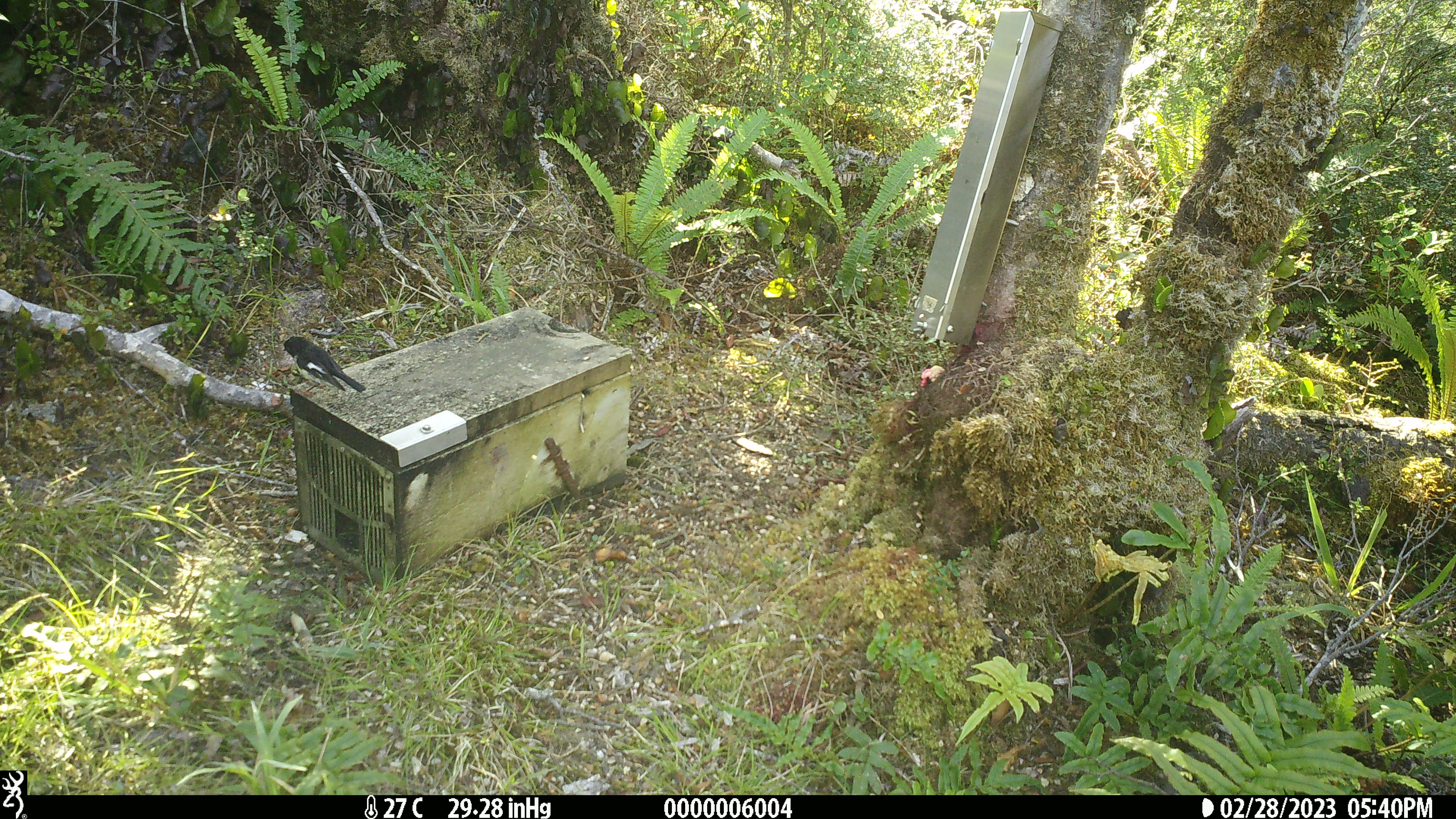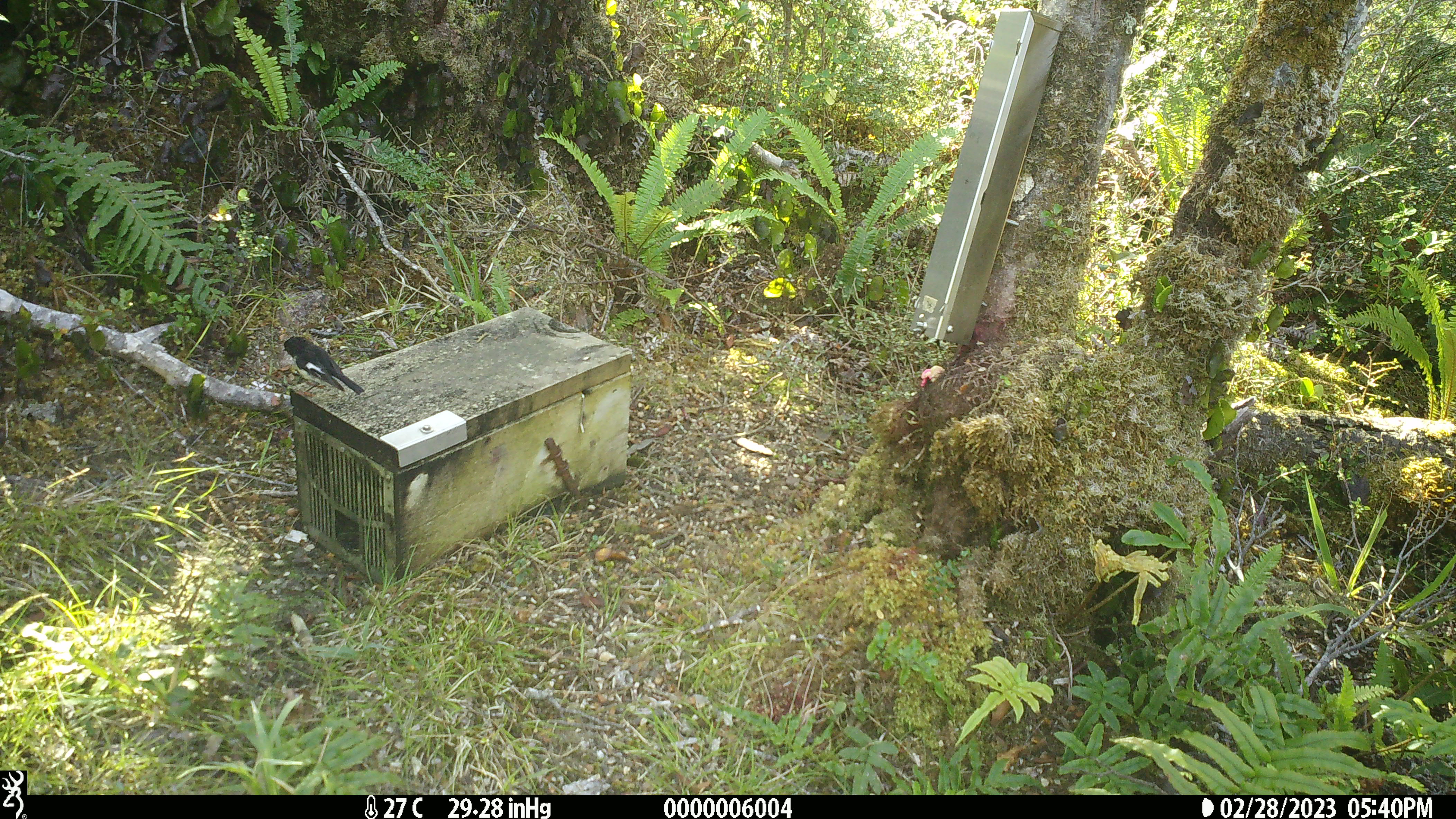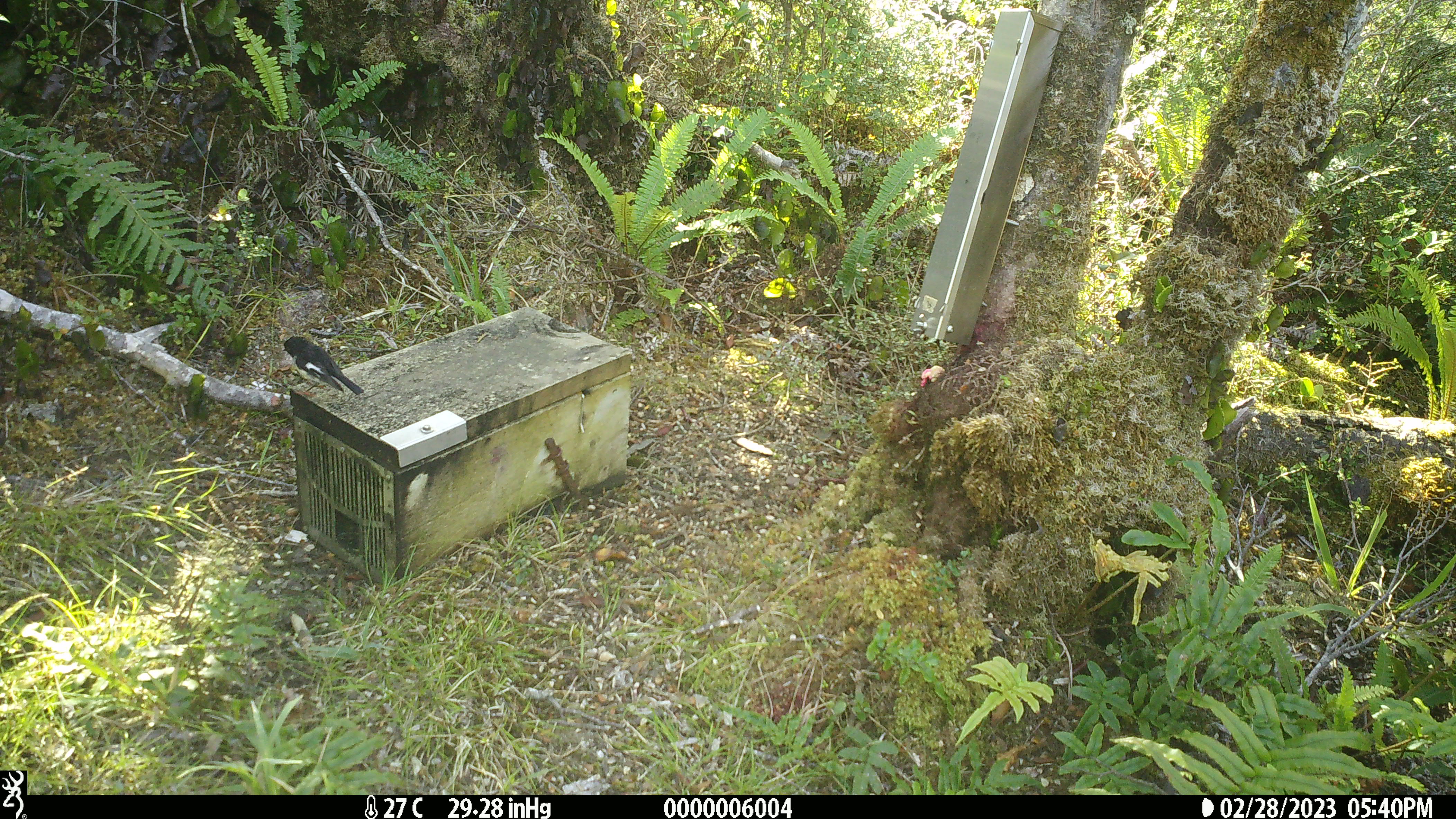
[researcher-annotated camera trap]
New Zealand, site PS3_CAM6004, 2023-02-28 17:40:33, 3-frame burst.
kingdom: Animalia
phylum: Chordata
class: Aves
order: Passeriformes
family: Petroicidae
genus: Petroica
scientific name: Petroica macrocephala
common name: tomtit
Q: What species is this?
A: Tomtit (Petroica macrocephala).